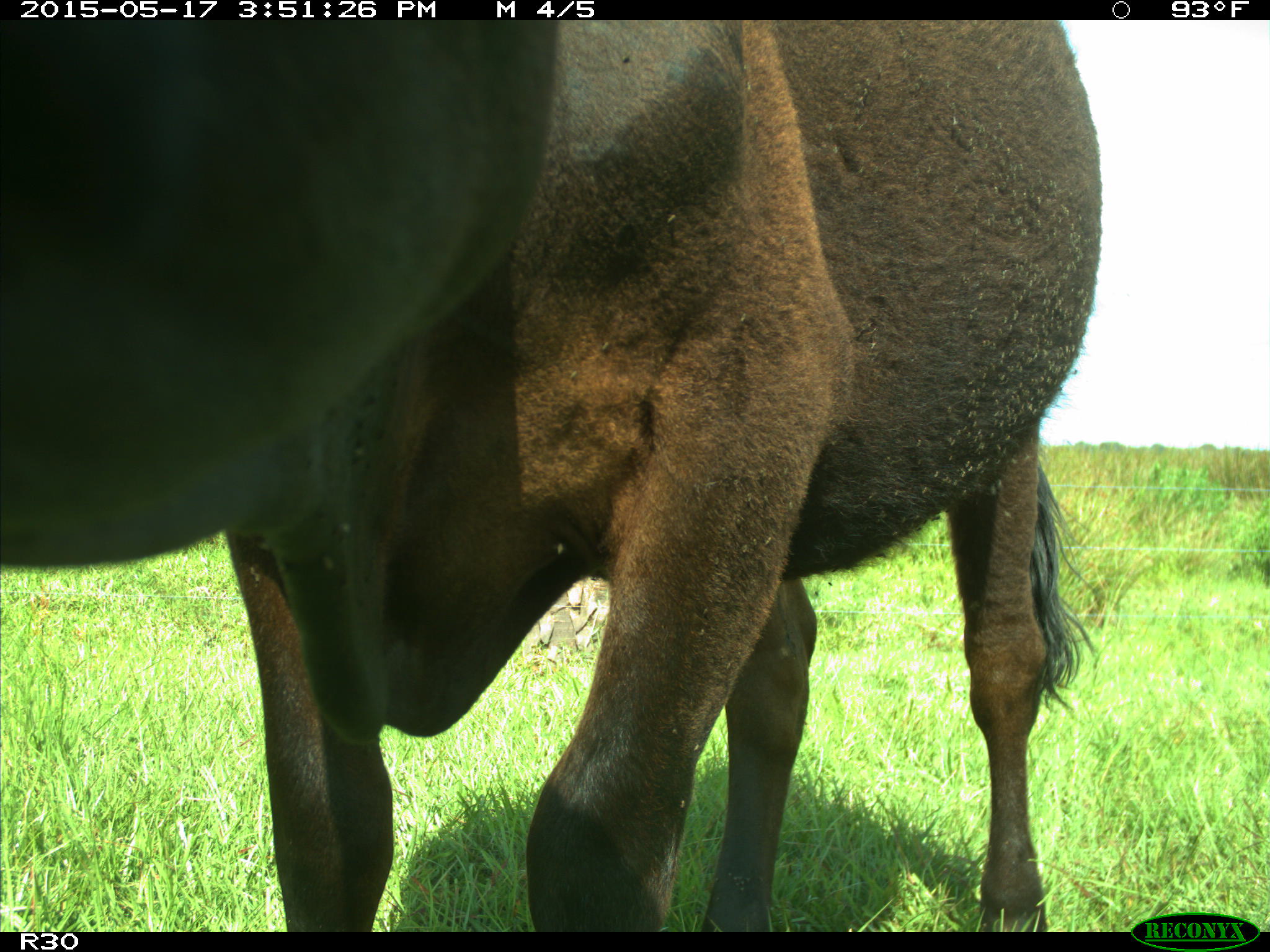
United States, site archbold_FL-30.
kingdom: Animalia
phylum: Chordata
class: Mammalia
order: Artiodactyla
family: Bovidae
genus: Bos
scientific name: Bos taurus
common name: domestic cow